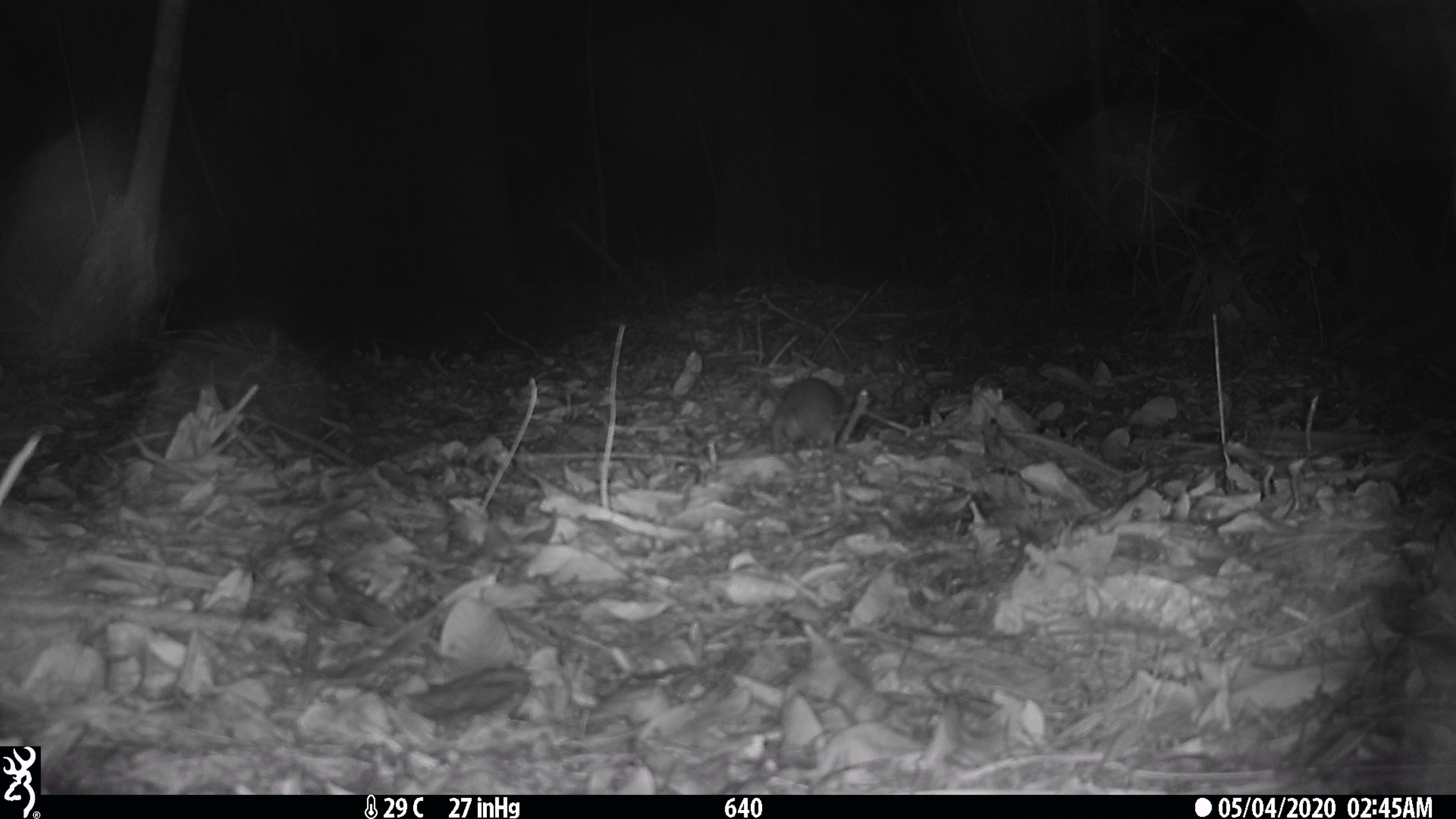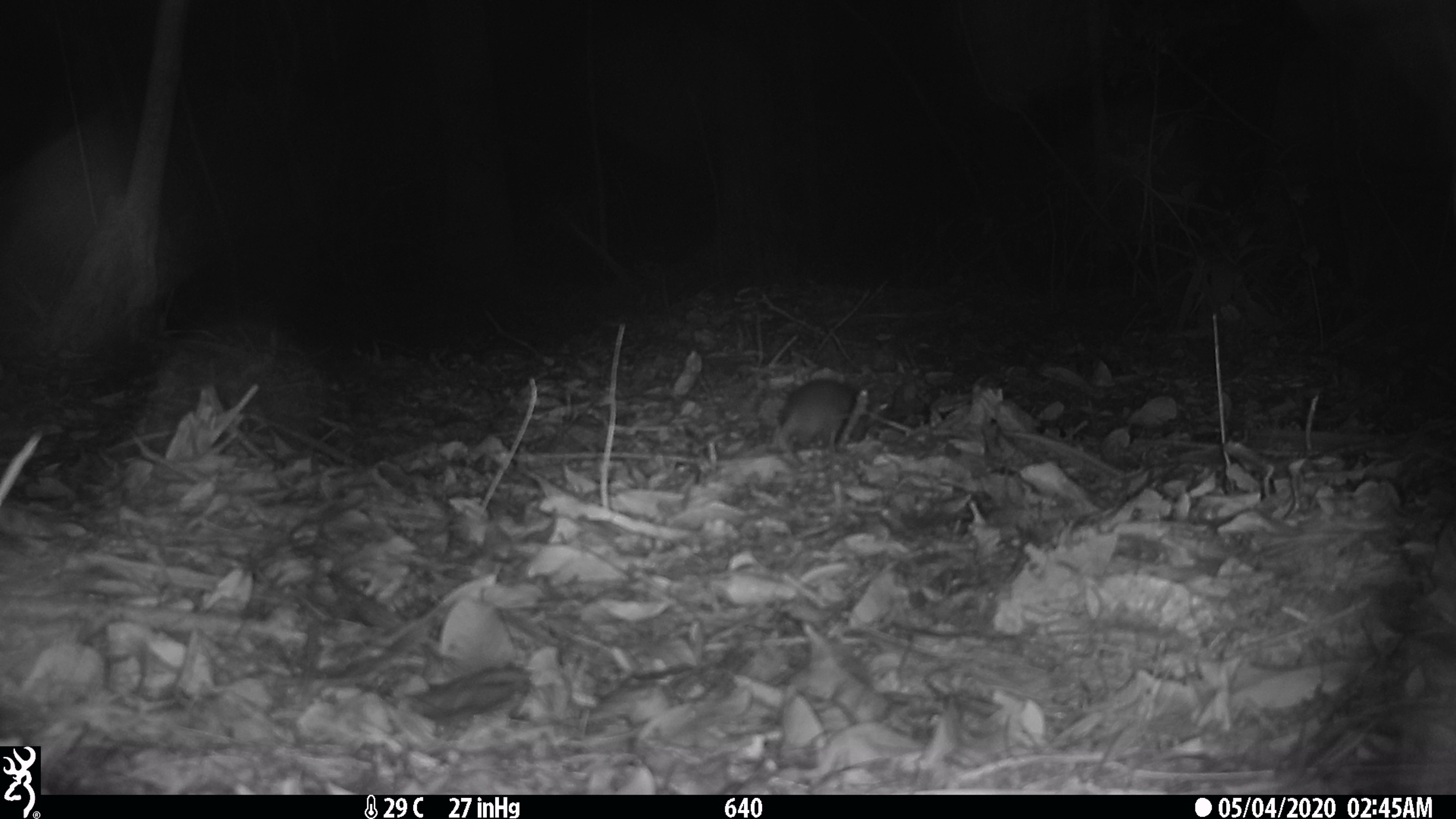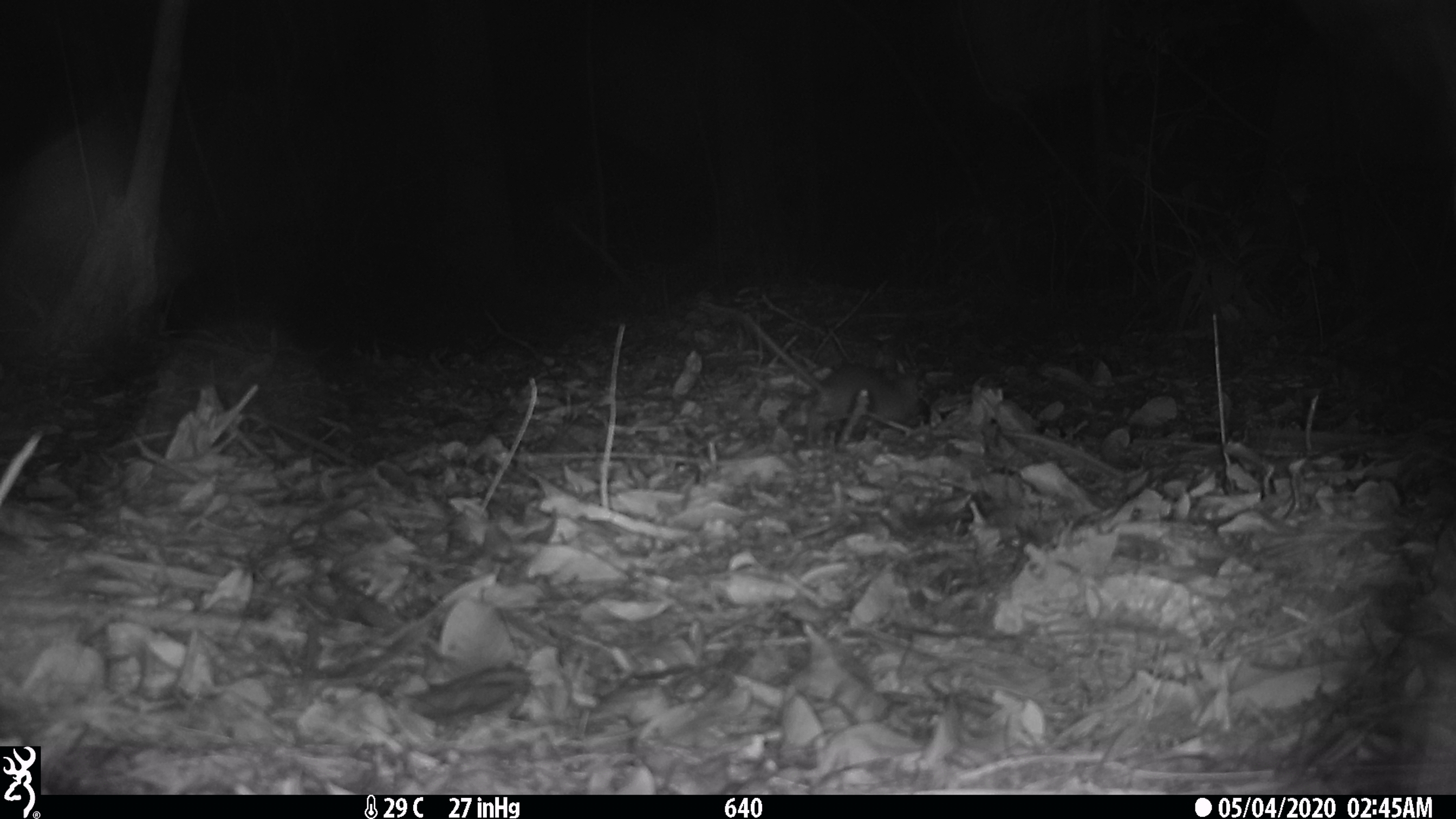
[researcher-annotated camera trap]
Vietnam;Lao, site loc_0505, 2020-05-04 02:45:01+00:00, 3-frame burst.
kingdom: Animalia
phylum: Chordata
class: Mammalia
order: Rodentia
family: Muridae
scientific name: Muridae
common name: old-world mice and rats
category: unidentified murid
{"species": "unidentified murid (old-world mice and rats) (Muridae)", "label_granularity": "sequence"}